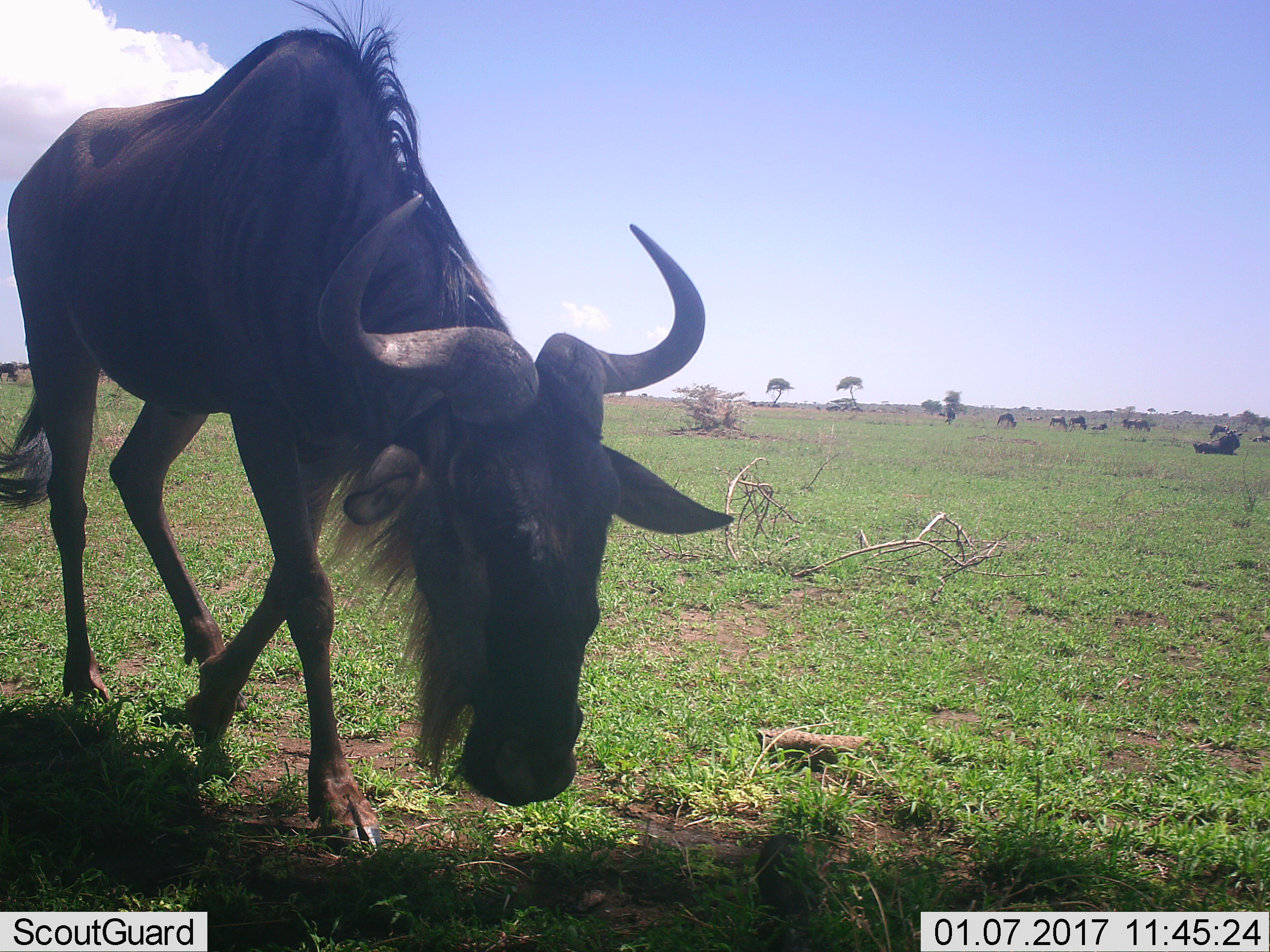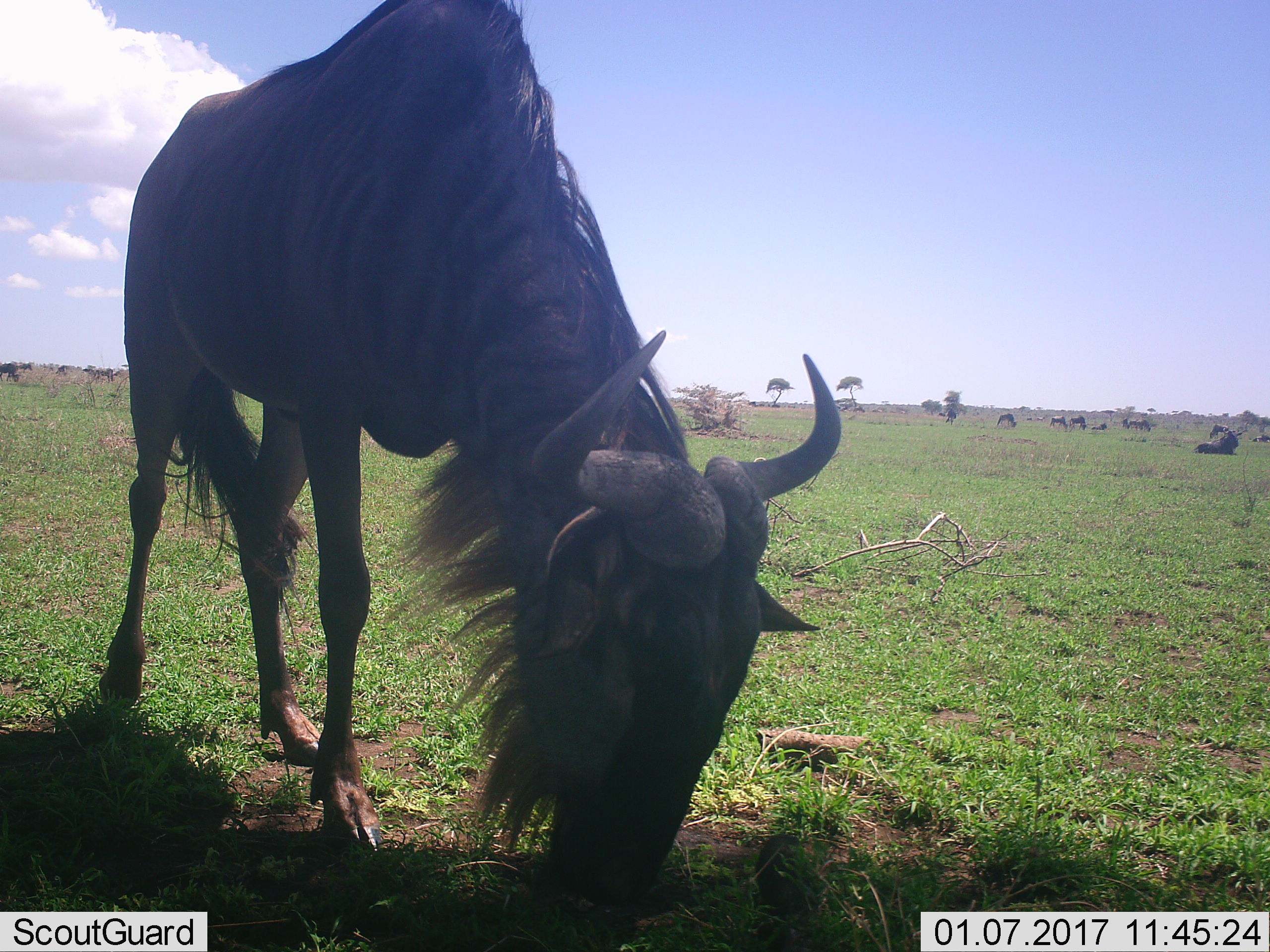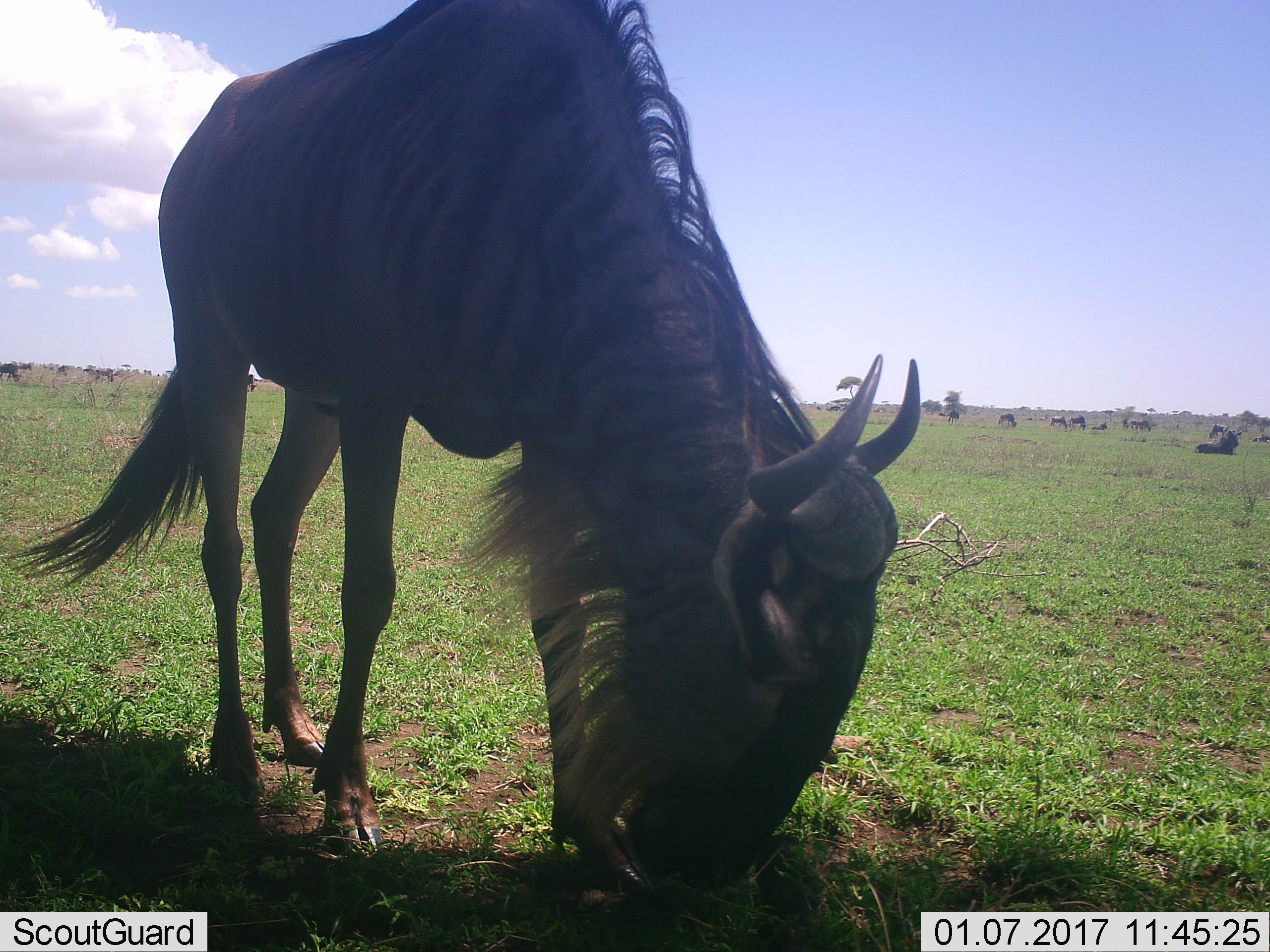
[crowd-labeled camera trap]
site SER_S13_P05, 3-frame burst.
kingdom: Animalia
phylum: Chordata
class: Mammalia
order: Artiodactyla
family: Bovidae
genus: Connochaetes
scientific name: Connochaetes taurinus taurinus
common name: blue wildebeest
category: wildebeestblue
Wildebeestblue (blue wildebeest) (Connochaetes taurinus taurinus), count 11-50. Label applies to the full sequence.